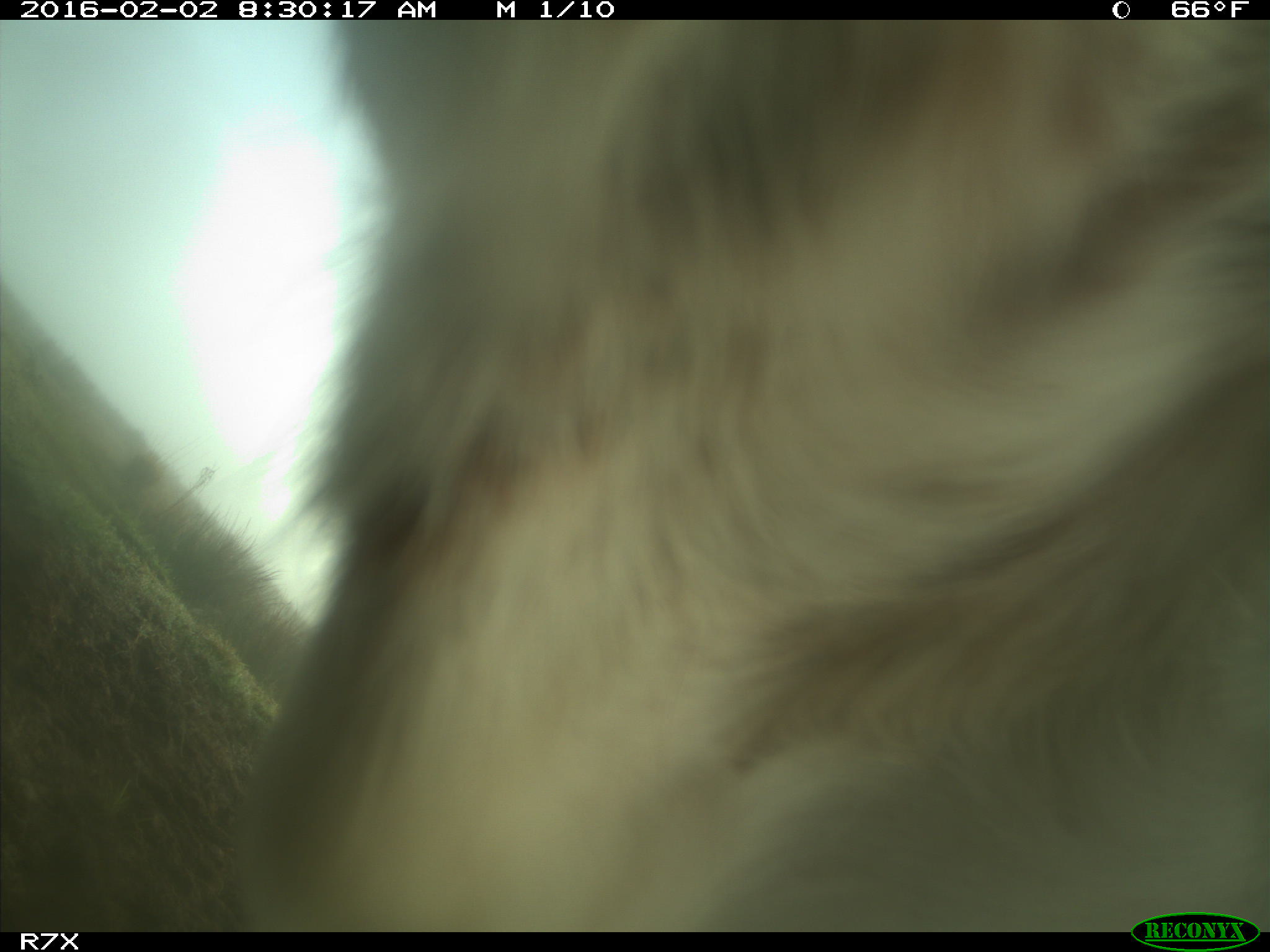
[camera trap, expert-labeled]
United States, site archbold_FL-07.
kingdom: Animalia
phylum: Chordata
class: Mammalia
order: Artiodactyla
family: Bovidae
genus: Bos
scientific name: Bos taurus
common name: domestic cow